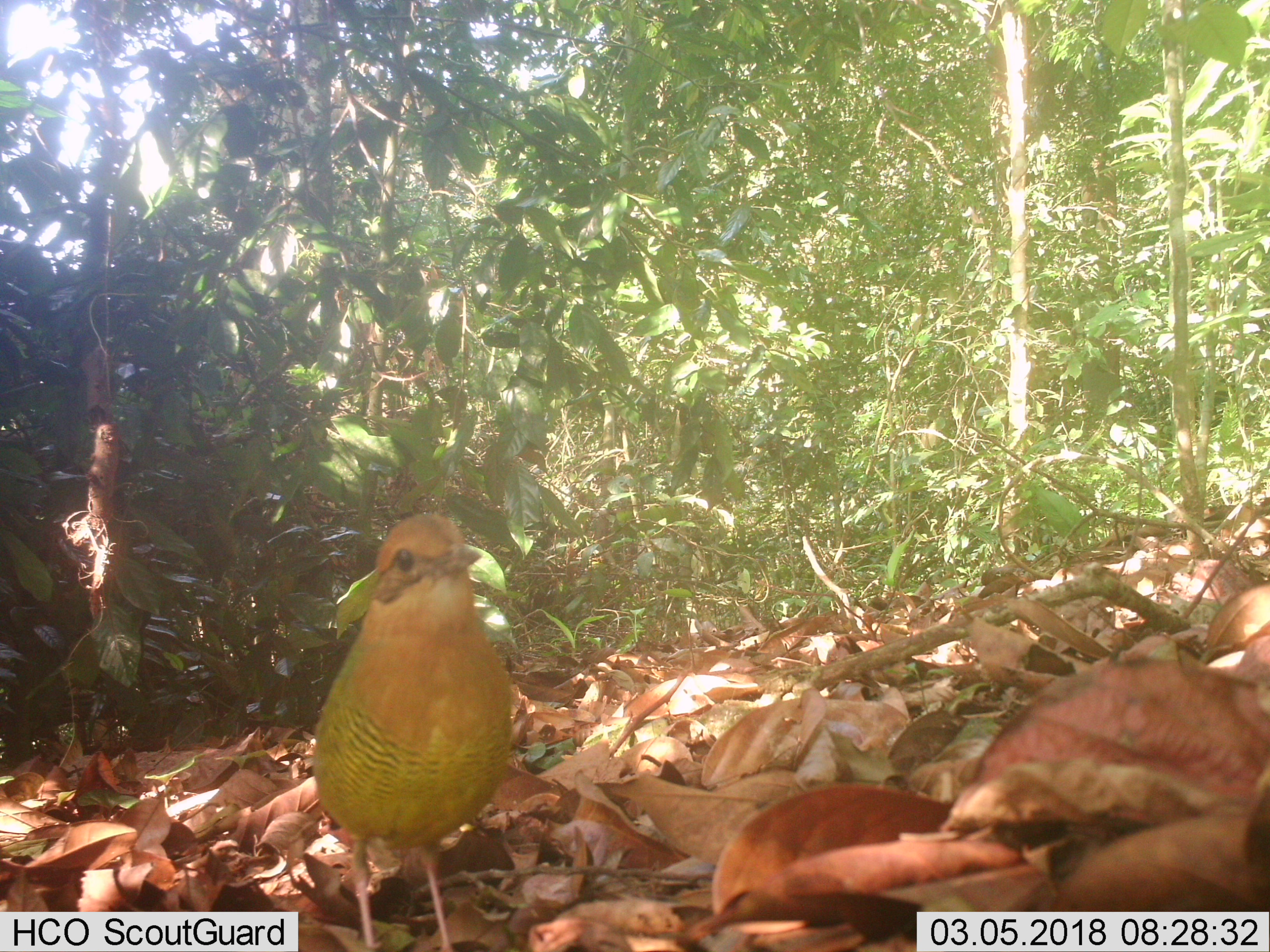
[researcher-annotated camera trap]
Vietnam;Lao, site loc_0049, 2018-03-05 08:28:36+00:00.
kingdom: Animalia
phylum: Chordata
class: Aves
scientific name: Aves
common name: bird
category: unidentified bird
Unidentified bird (bird) (Aves). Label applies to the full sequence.